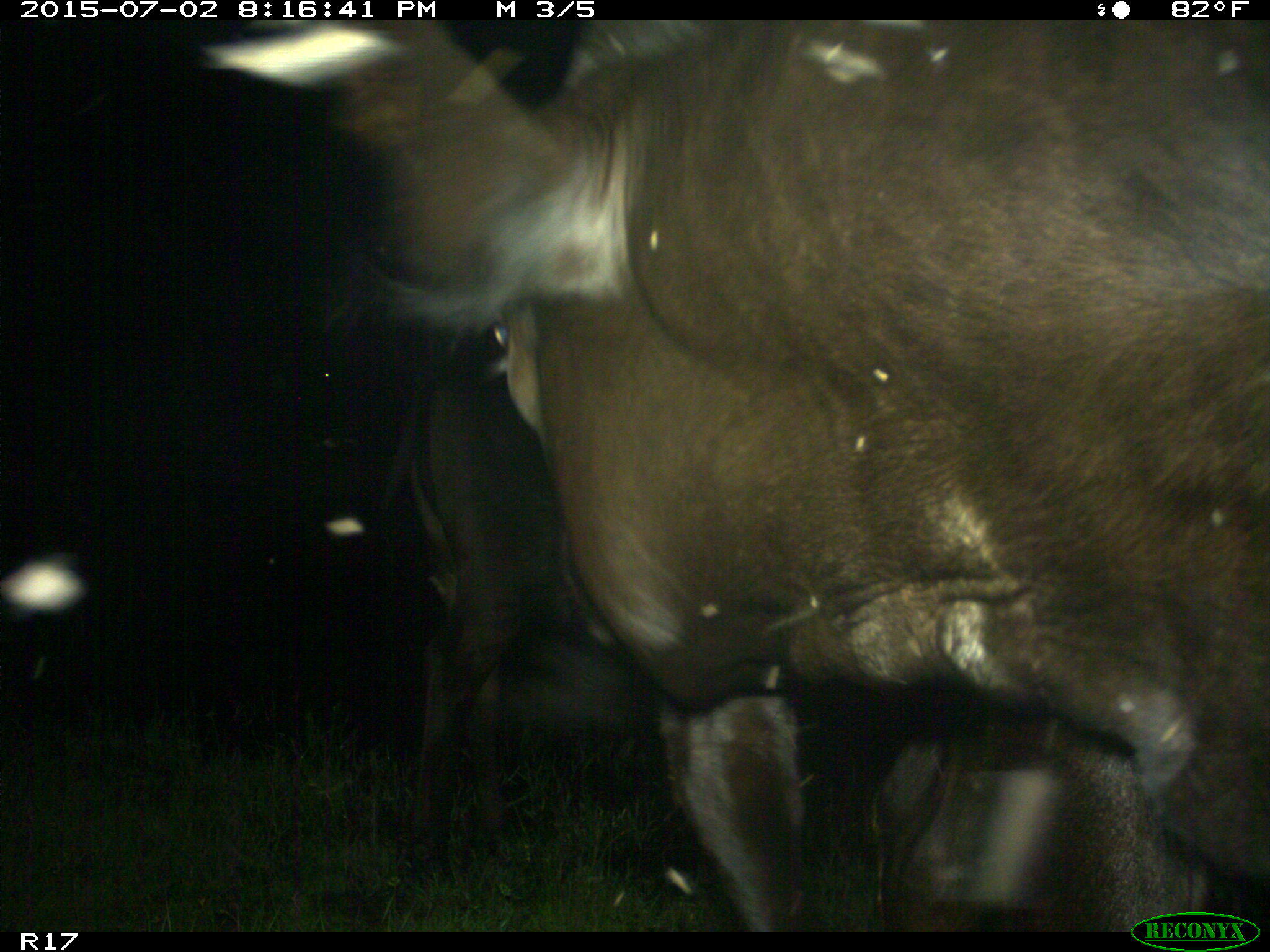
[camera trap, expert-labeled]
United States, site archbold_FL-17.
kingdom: Animalia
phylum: Chordata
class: Mammalia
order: Artiodactyla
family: Bovidae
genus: Bos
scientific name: Bos taurus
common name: domestic cow